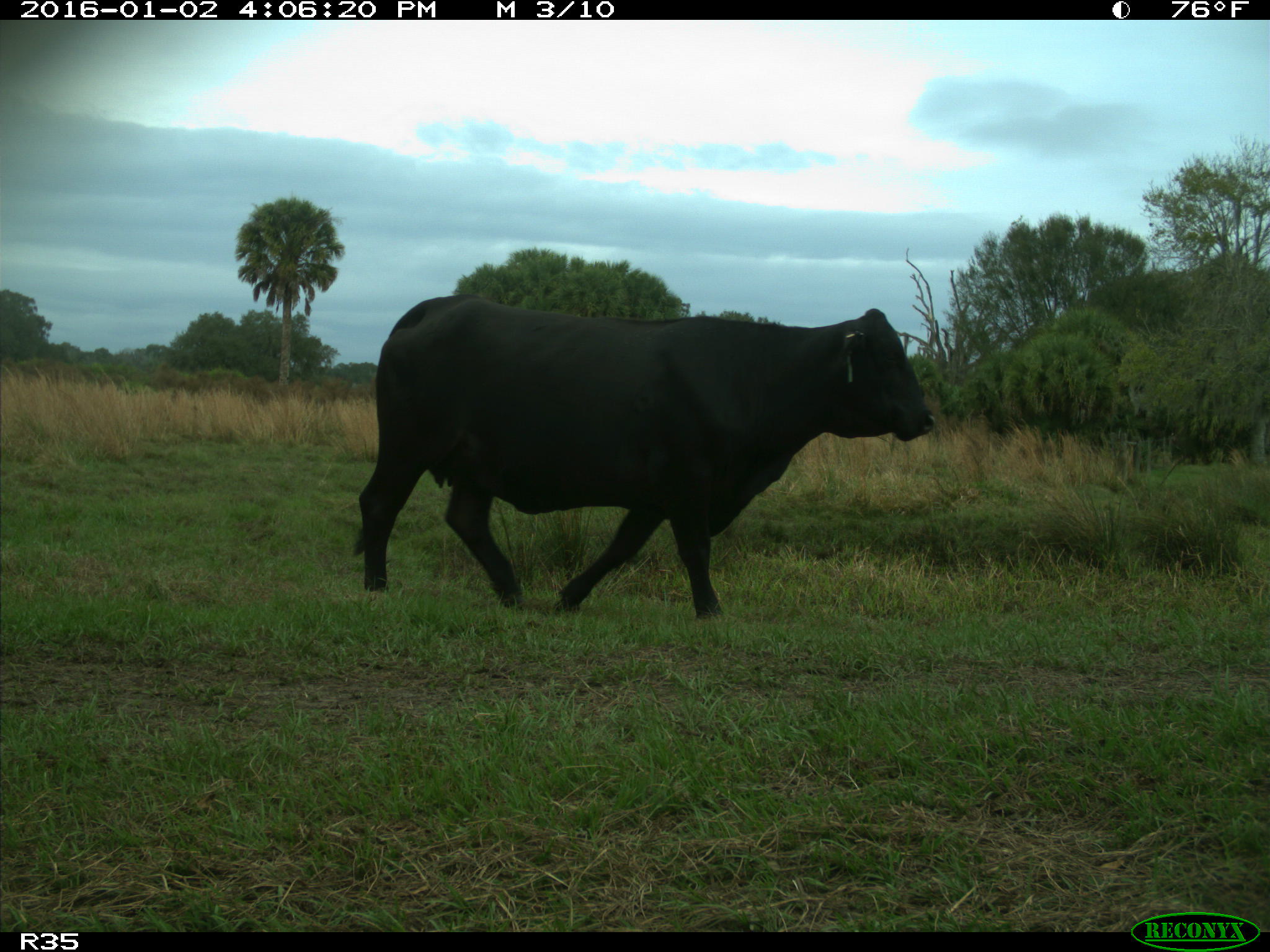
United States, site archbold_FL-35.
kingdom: Animalia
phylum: Chordata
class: Mammalia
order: Artiodactyla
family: Bovidae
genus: Bos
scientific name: Bos taurus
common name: domestic cow